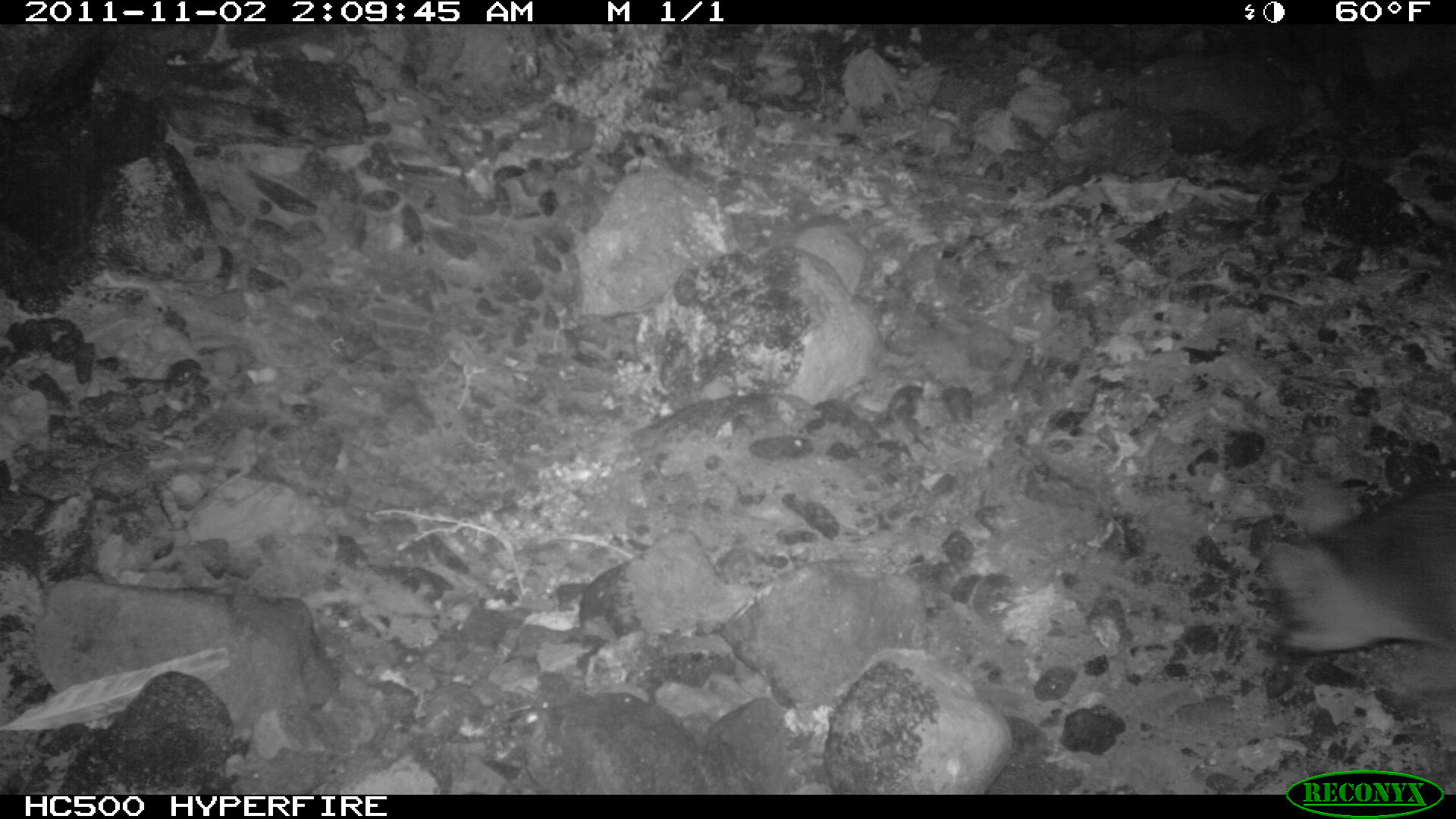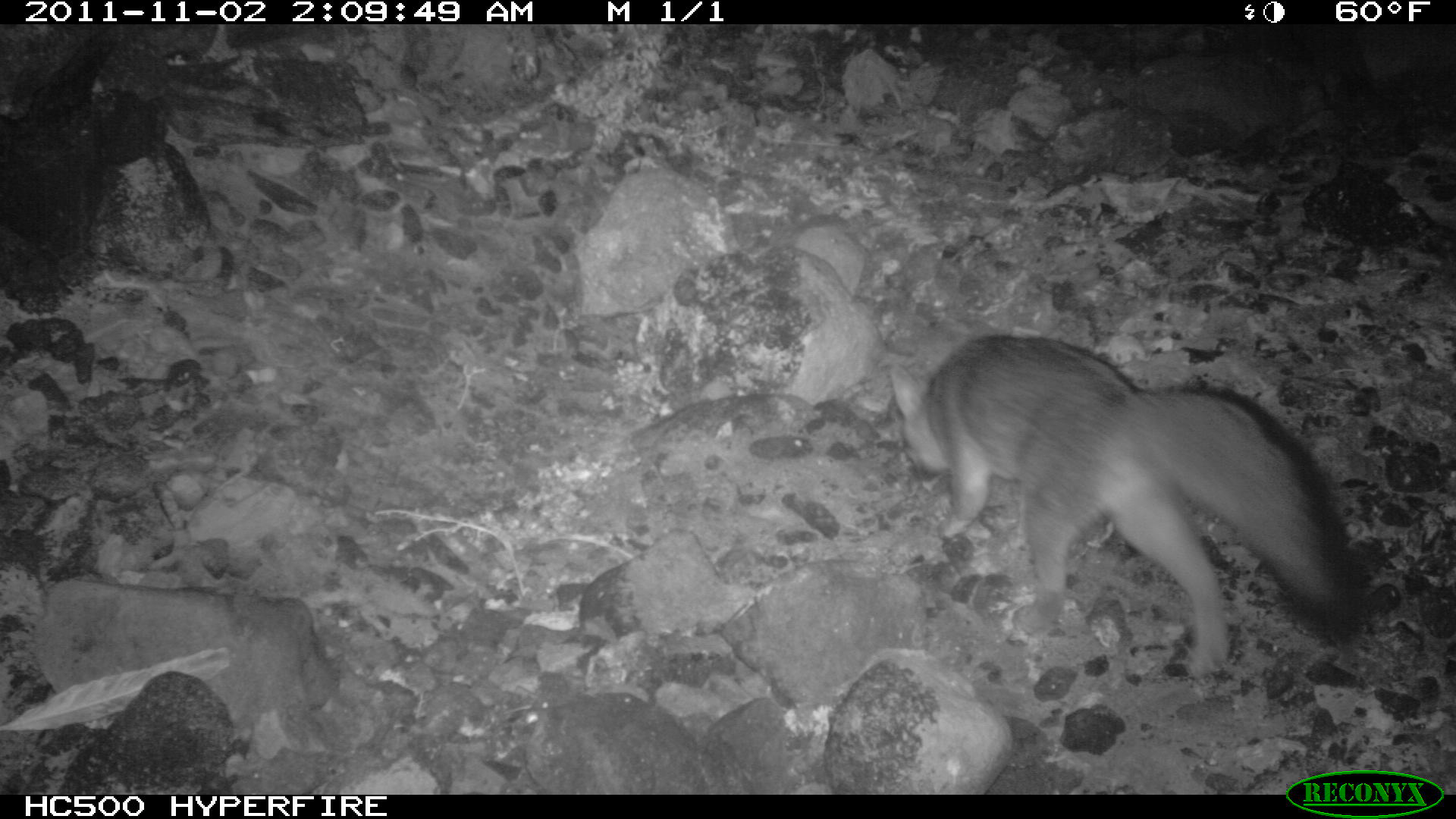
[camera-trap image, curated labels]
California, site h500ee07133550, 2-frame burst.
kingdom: Animalia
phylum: Chordata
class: Mammalia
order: Carnivora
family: Canidae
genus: Urocyon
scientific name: Urocyon littoralis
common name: island fox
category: fox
Fox (island fox) (Urocyon littoralis).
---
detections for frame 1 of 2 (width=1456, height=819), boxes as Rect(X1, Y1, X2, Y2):
fox: Rect(1266, 481, 1454, 653)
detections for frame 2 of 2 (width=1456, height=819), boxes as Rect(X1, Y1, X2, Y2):
fox: Rect(887, 333, 1364, 676)